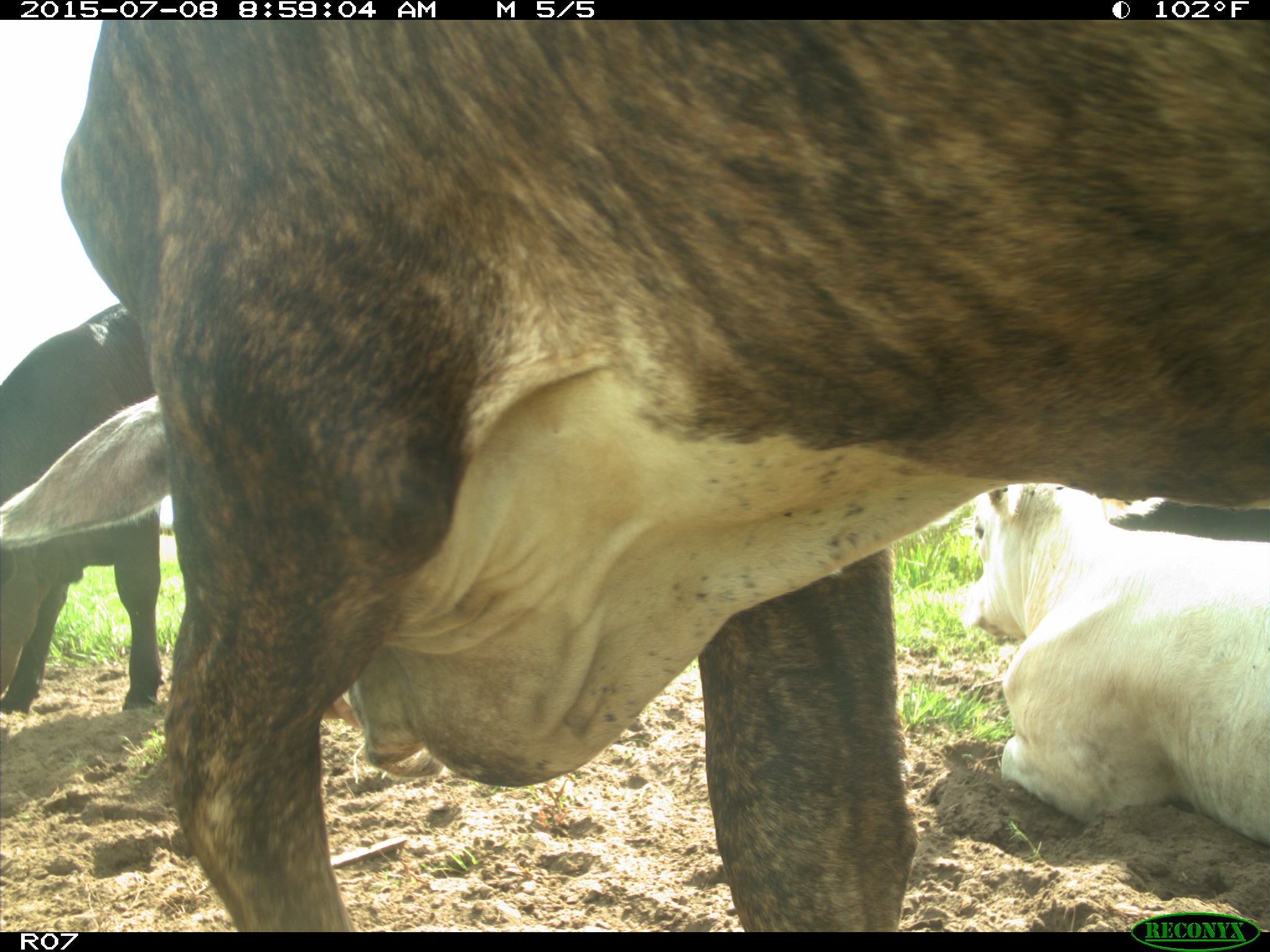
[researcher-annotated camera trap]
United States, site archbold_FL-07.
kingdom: Animalia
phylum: Chordata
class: Mammalia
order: Artiodactyla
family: Bovidae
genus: Bos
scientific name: Bos taurus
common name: domestic cow